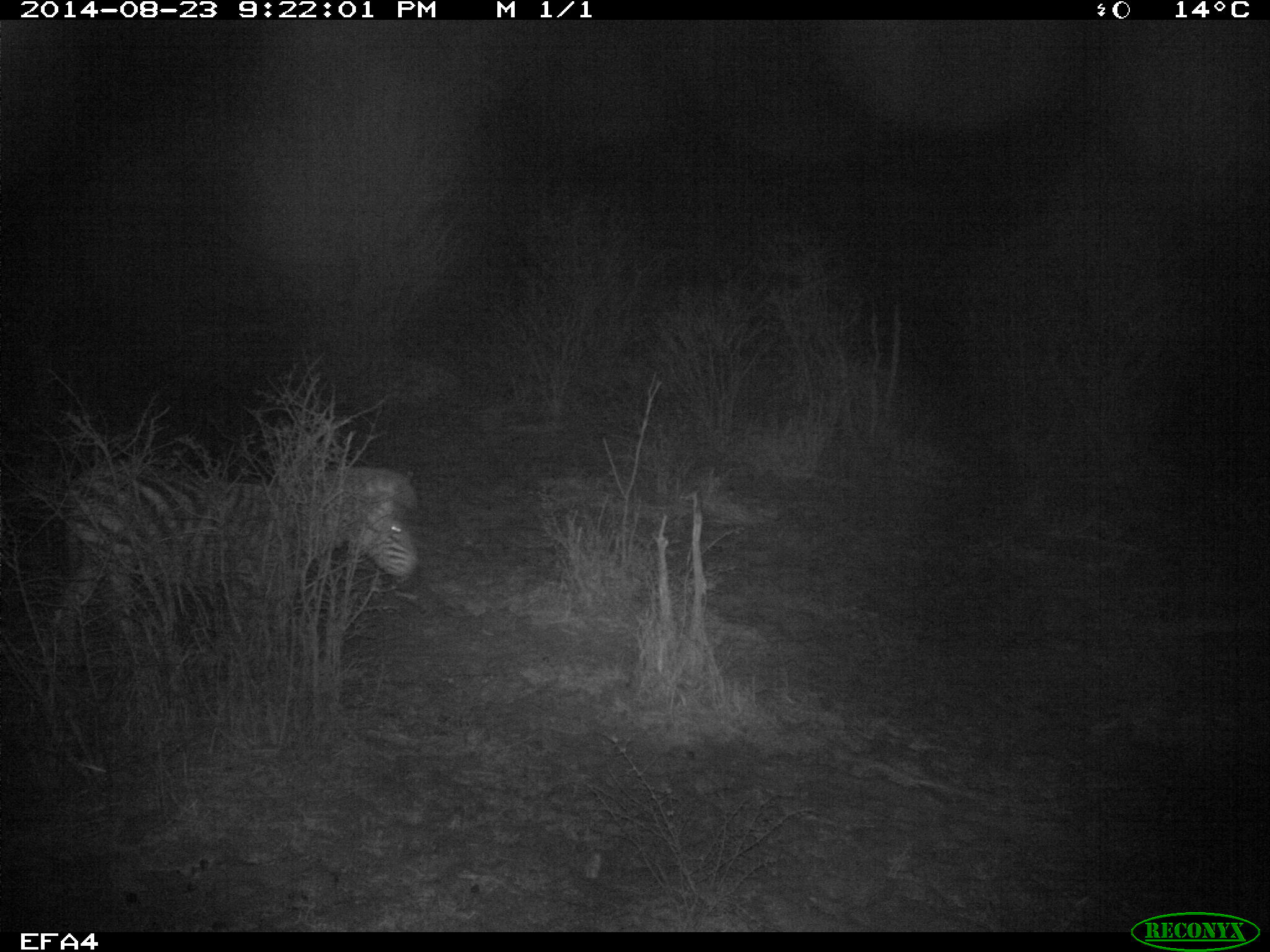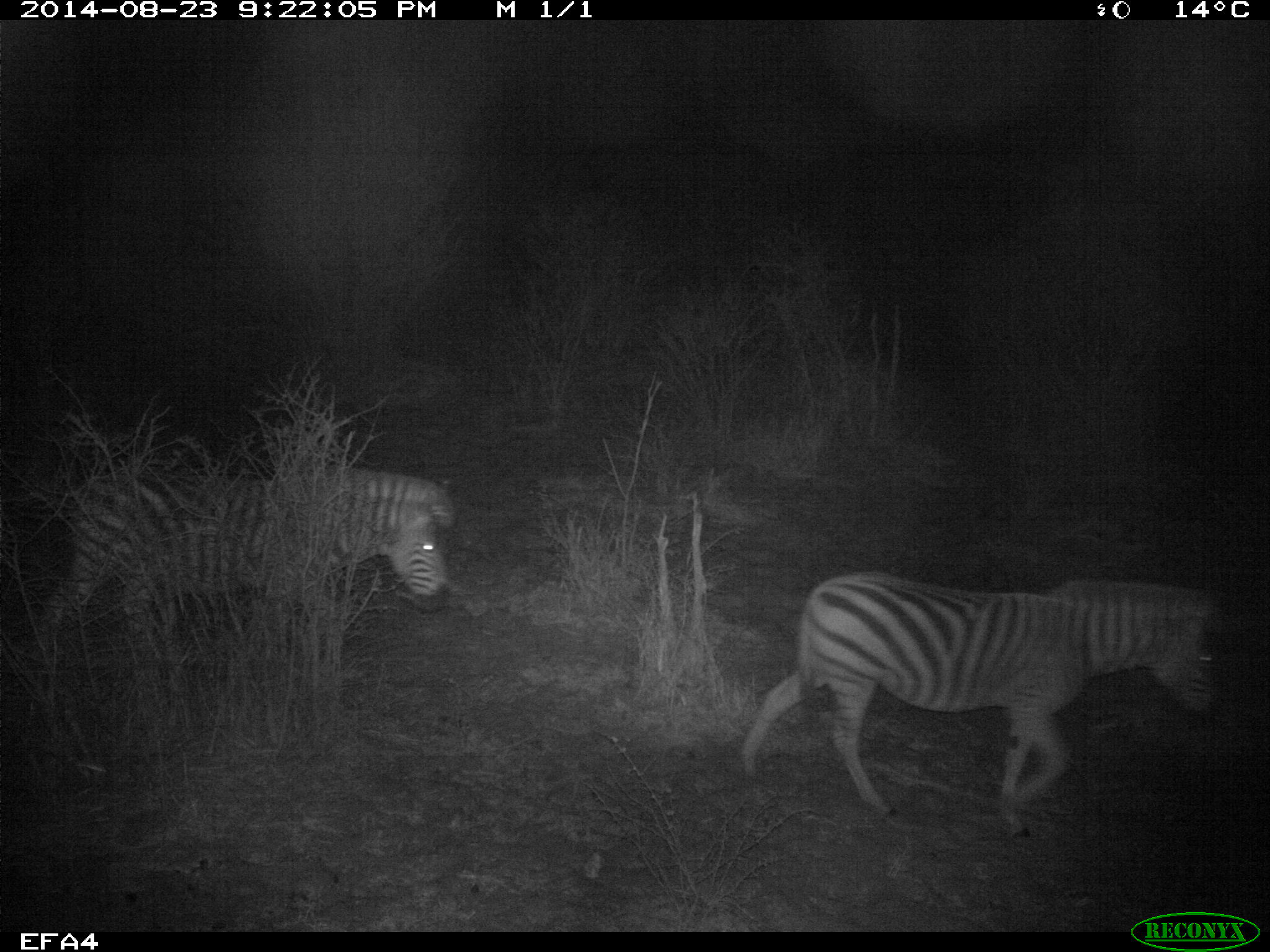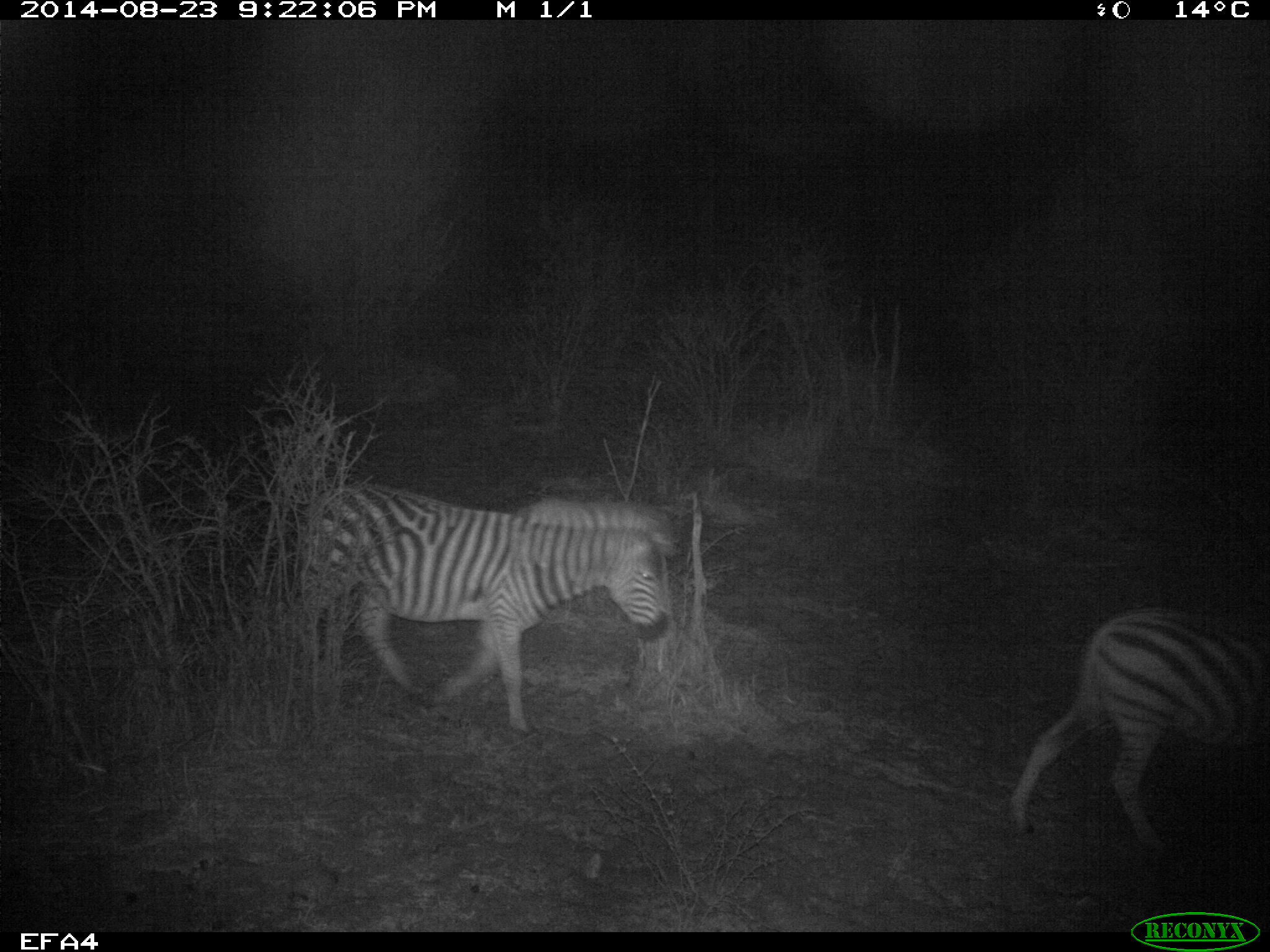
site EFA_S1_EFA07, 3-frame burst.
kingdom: Animalia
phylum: Chordata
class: Mammalia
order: Perissodactyla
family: Equidae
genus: Equus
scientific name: Equus quagga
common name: plains zebra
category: zebraplains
Zebraplains (plains zebra) (Equus quagga), count 2. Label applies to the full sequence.